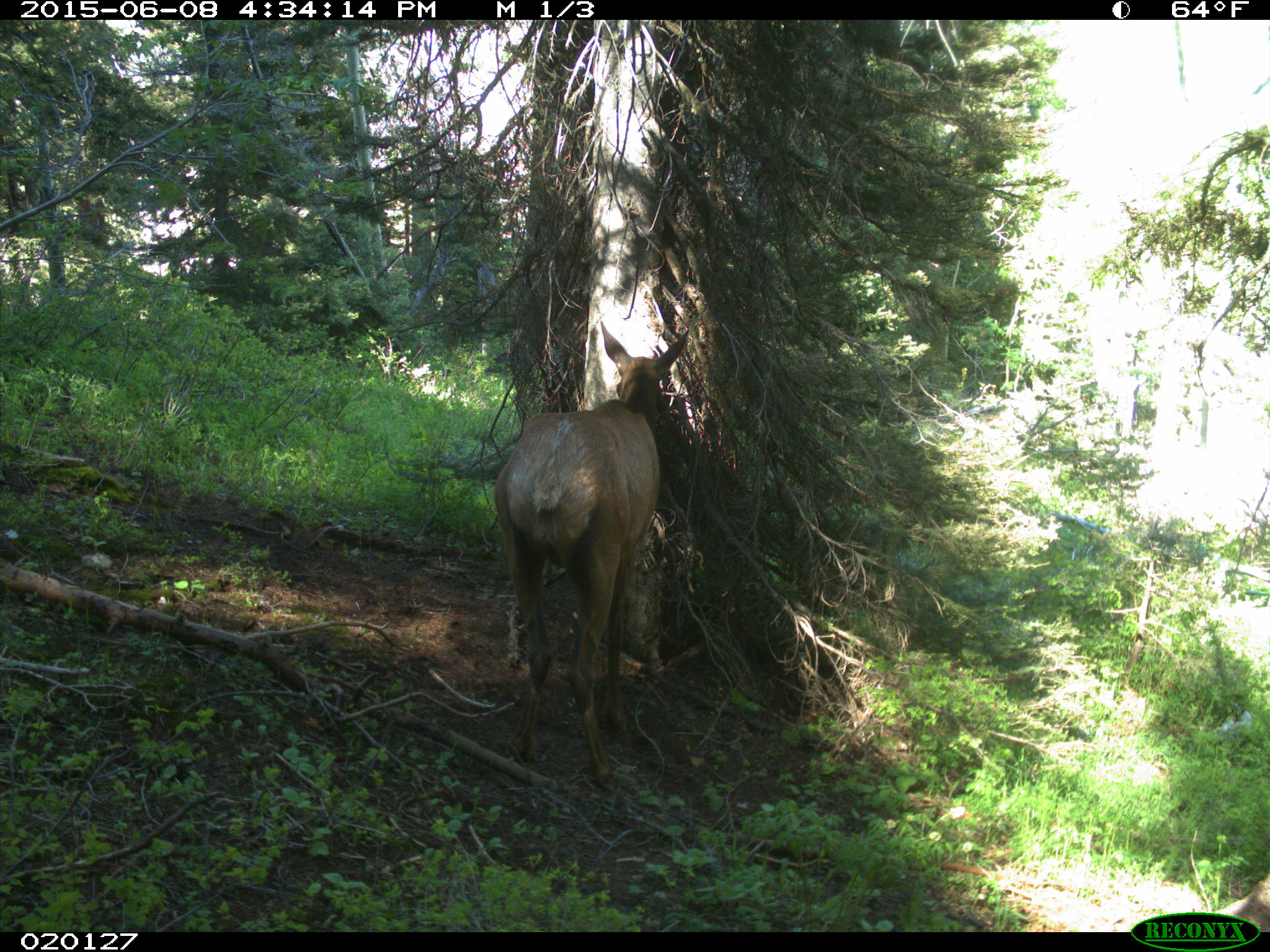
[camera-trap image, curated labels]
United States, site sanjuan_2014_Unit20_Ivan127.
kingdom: Animalia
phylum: Chordata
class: Mammalia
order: Artiodactyla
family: Cervidae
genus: Cervus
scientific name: Cervus elaphus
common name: red deer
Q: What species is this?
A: Cervus elaphus (red deer).